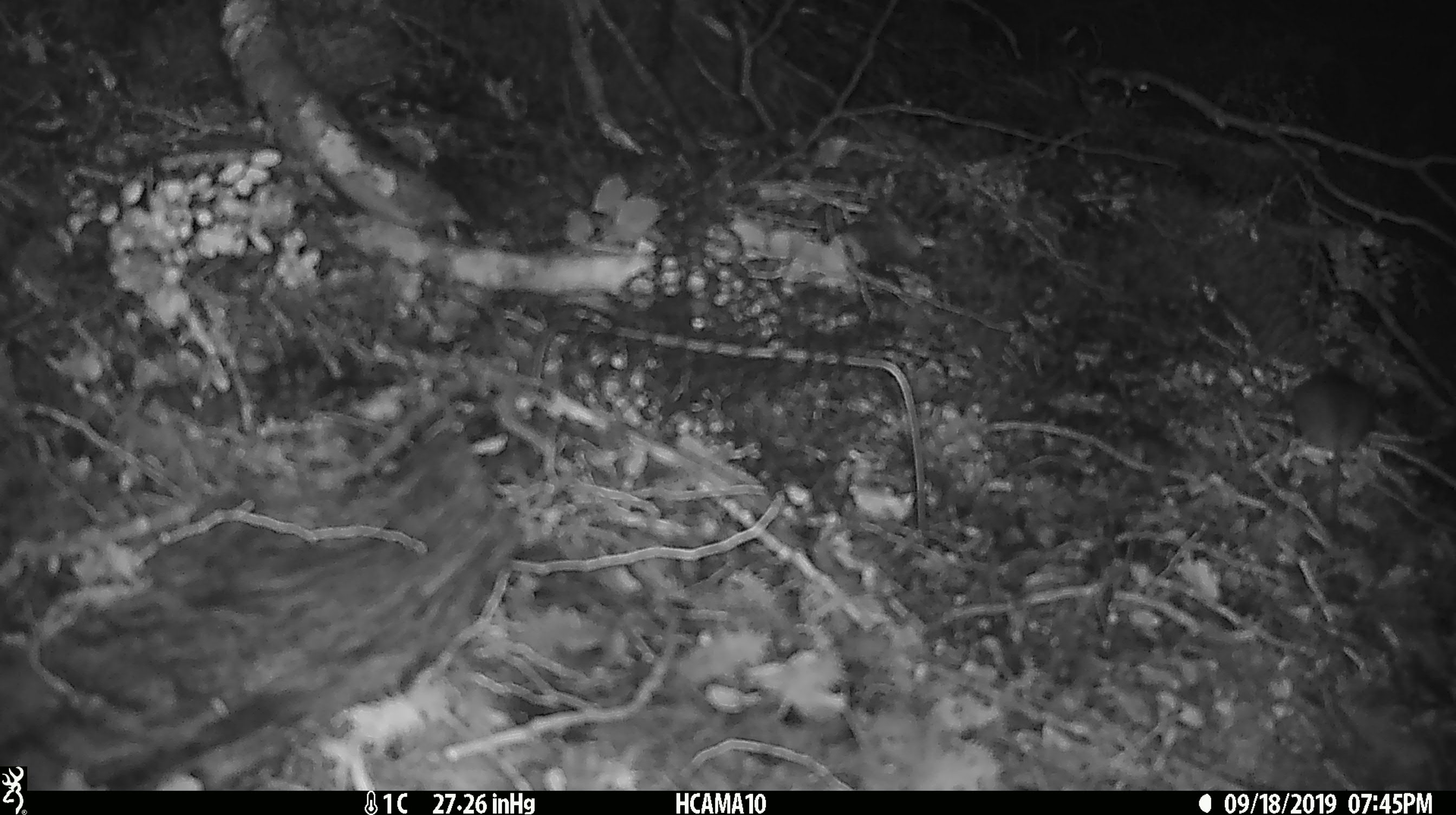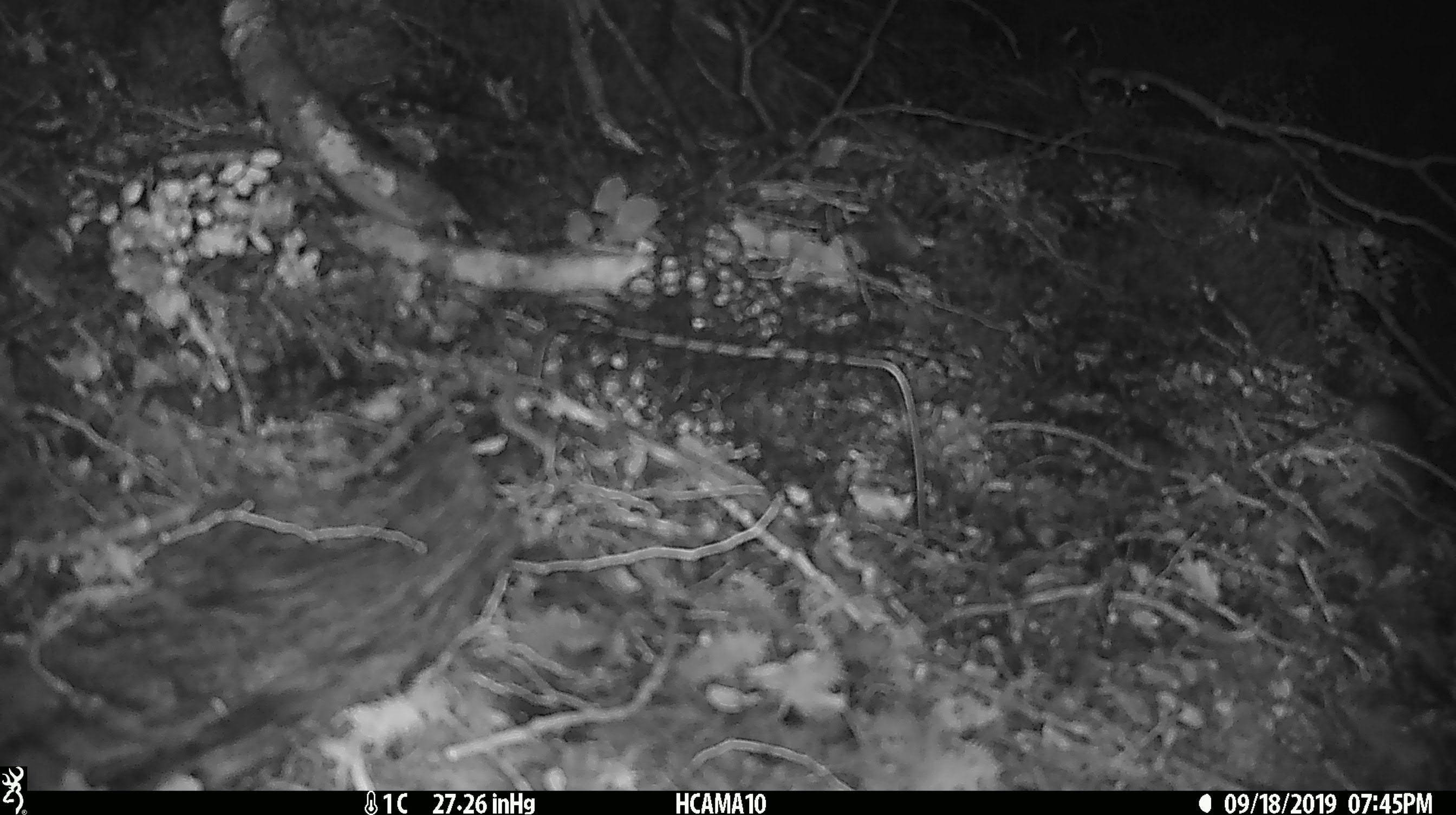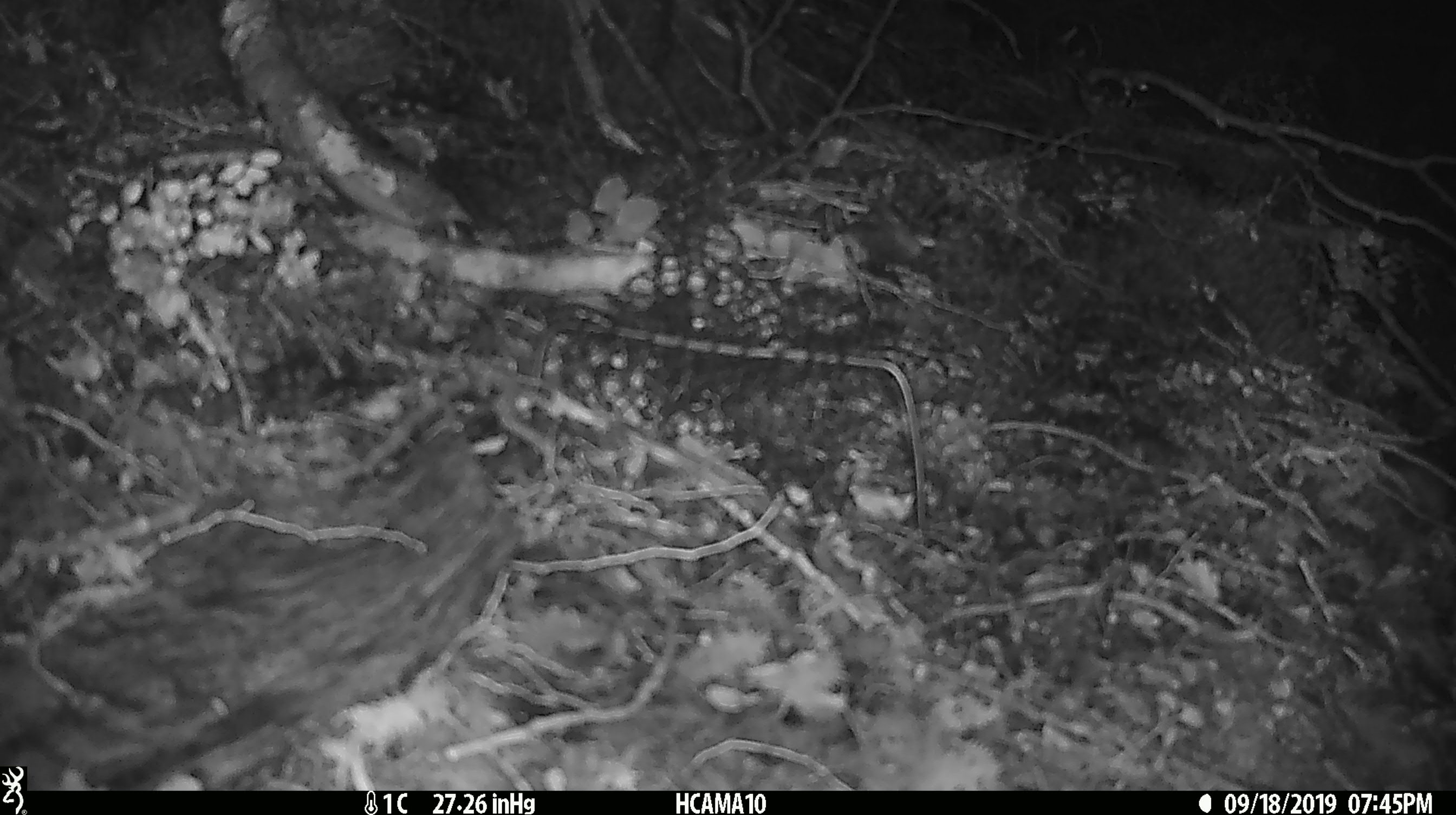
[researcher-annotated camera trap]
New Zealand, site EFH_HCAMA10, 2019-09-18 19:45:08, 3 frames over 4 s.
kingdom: Animalia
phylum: Chordata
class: Mammalia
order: Rodentia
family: Muridae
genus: Mus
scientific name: Mus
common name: mouse